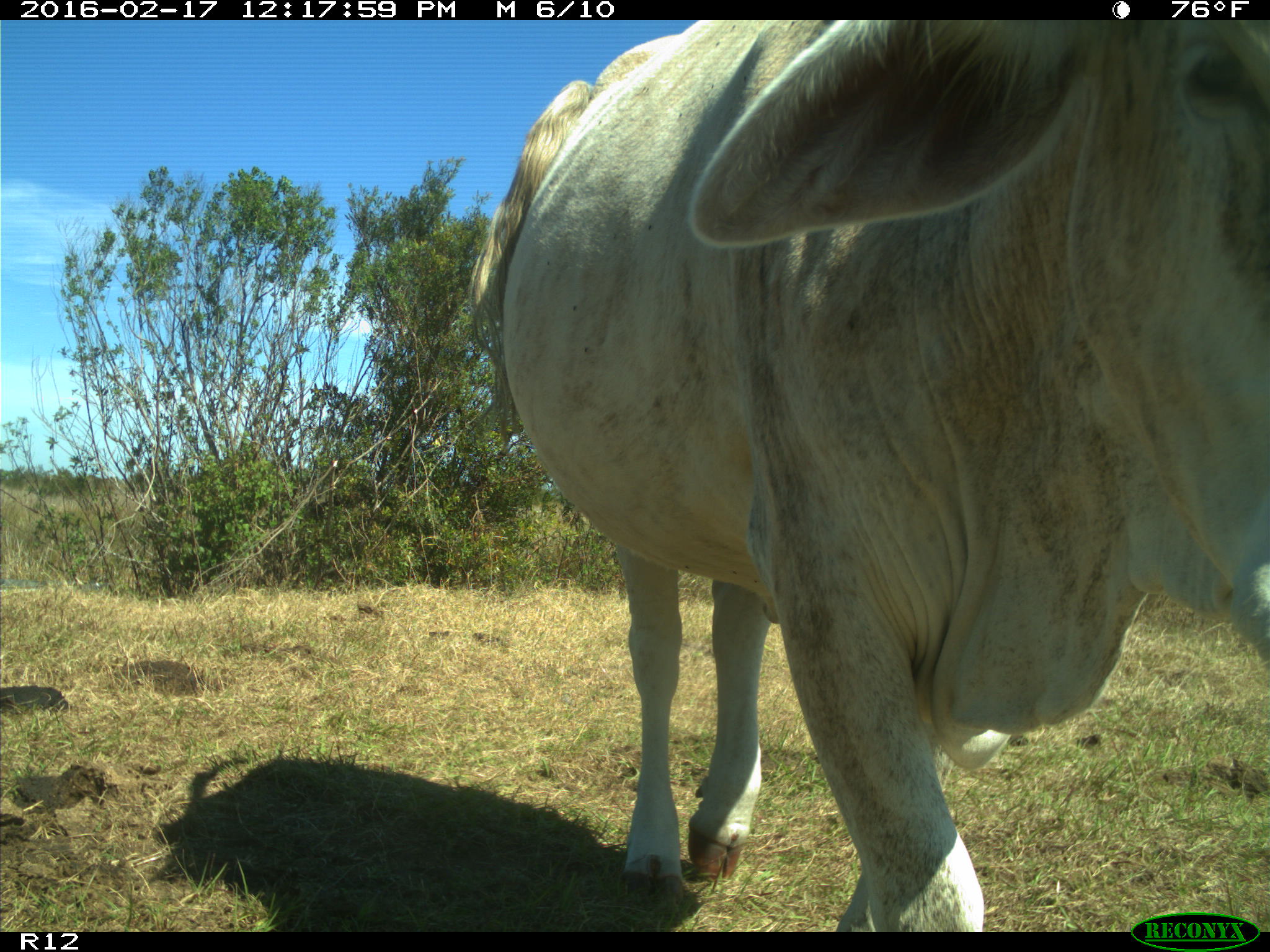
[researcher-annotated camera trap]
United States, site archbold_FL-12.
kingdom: Animalia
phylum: Chordata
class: Mammalia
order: Artiodactyla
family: Bovidae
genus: Bos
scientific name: Bos taurus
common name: domestic cow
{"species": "Bos taurus (domestic cow)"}